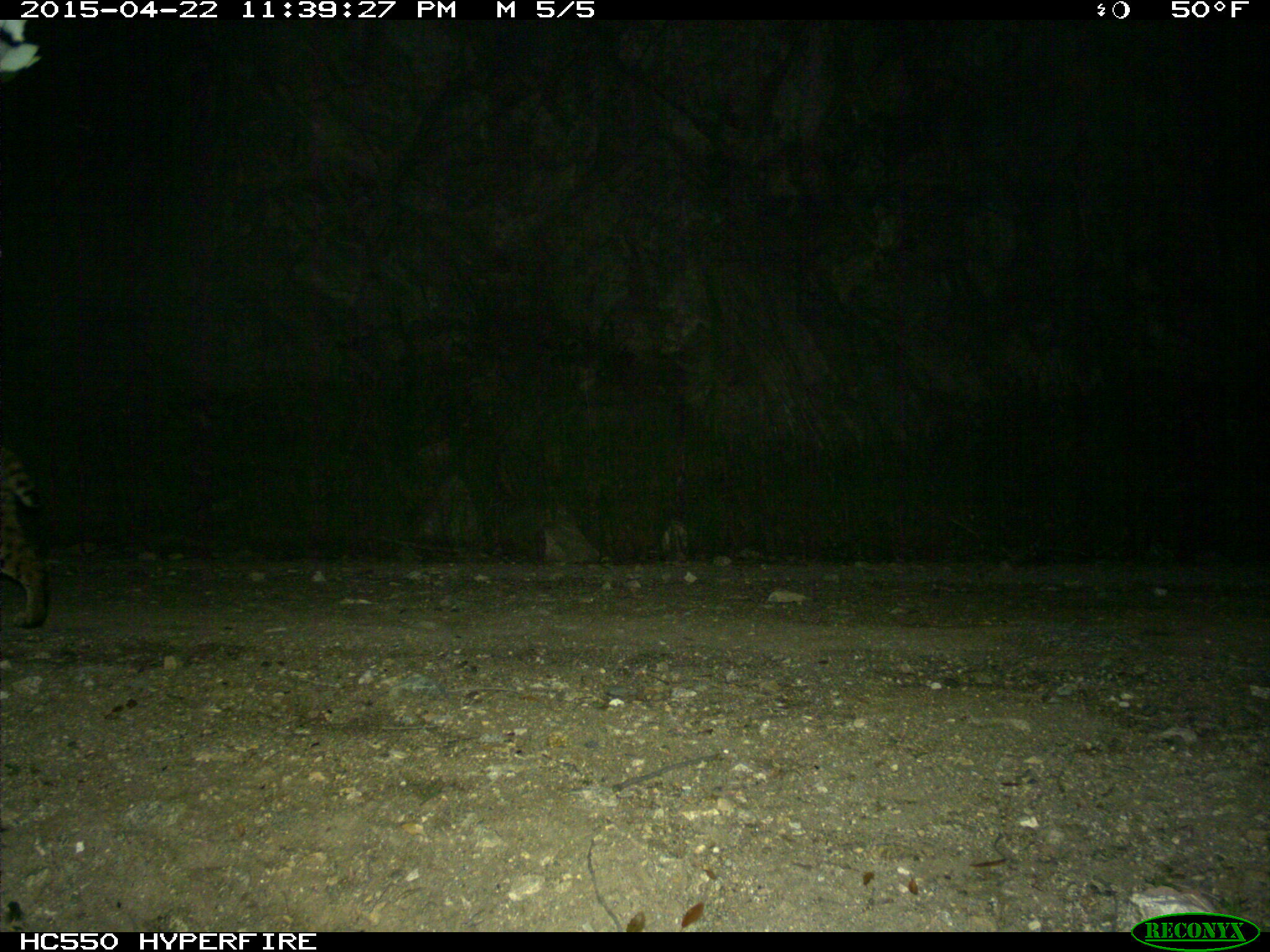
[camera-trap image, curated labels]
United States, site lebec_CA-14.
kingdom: Animalia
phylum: Chordata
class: Mammalia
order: Carnivora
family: Felidae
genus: Lynx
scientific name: Lynx rufus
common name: bobcat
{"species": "Lynx rufus (bobcat)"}